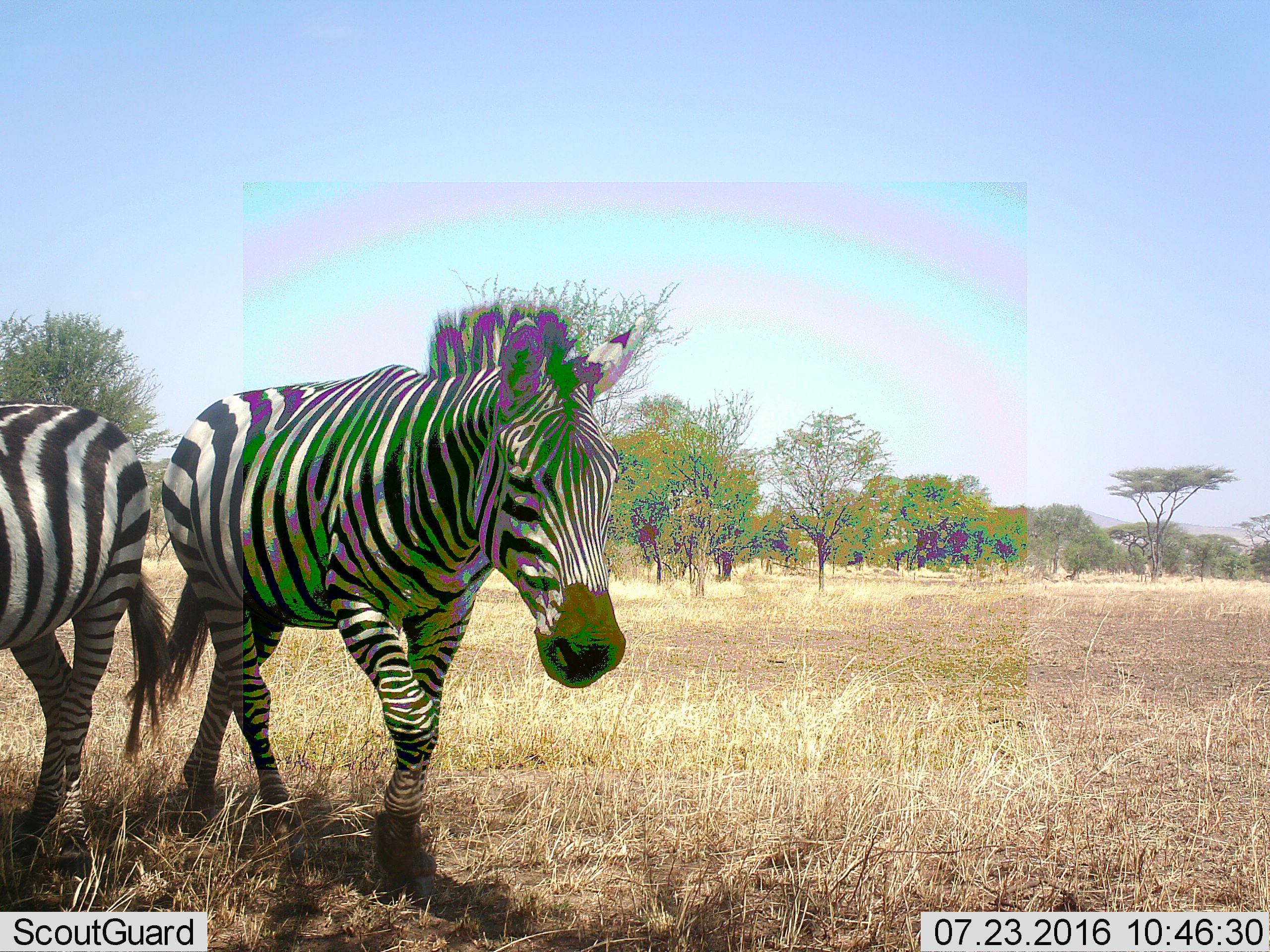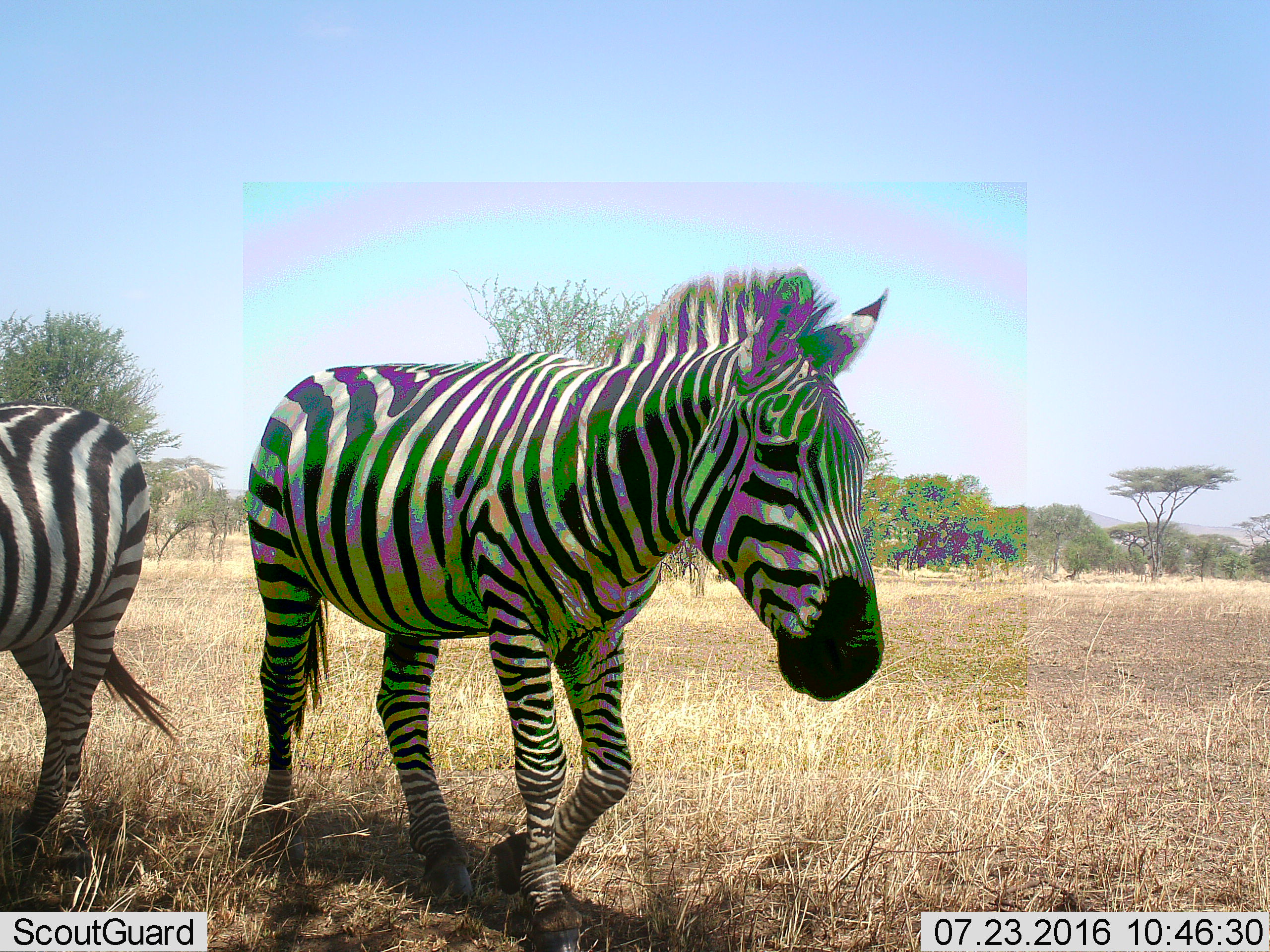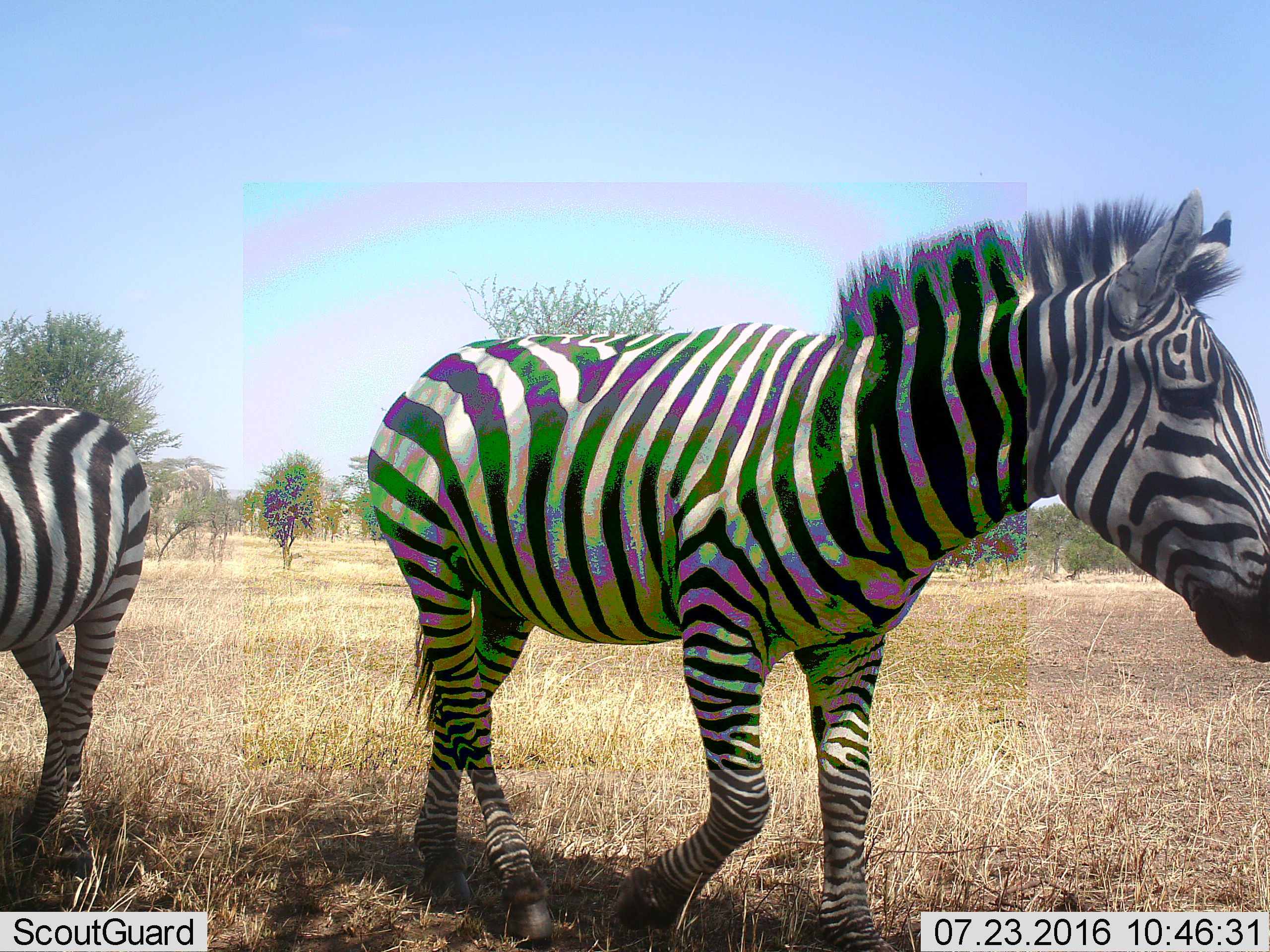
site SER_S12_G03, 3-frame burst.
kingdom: Animalia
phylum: Chordata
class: Mammalia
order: Perissodactyla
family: Equidae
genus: Equus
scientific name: Equus quagga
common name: plains zebra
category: zebraplains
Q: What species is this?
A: Zebraplains (plains zebra) (Equus quagga).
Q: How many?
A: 2.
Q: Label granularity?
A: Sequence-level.